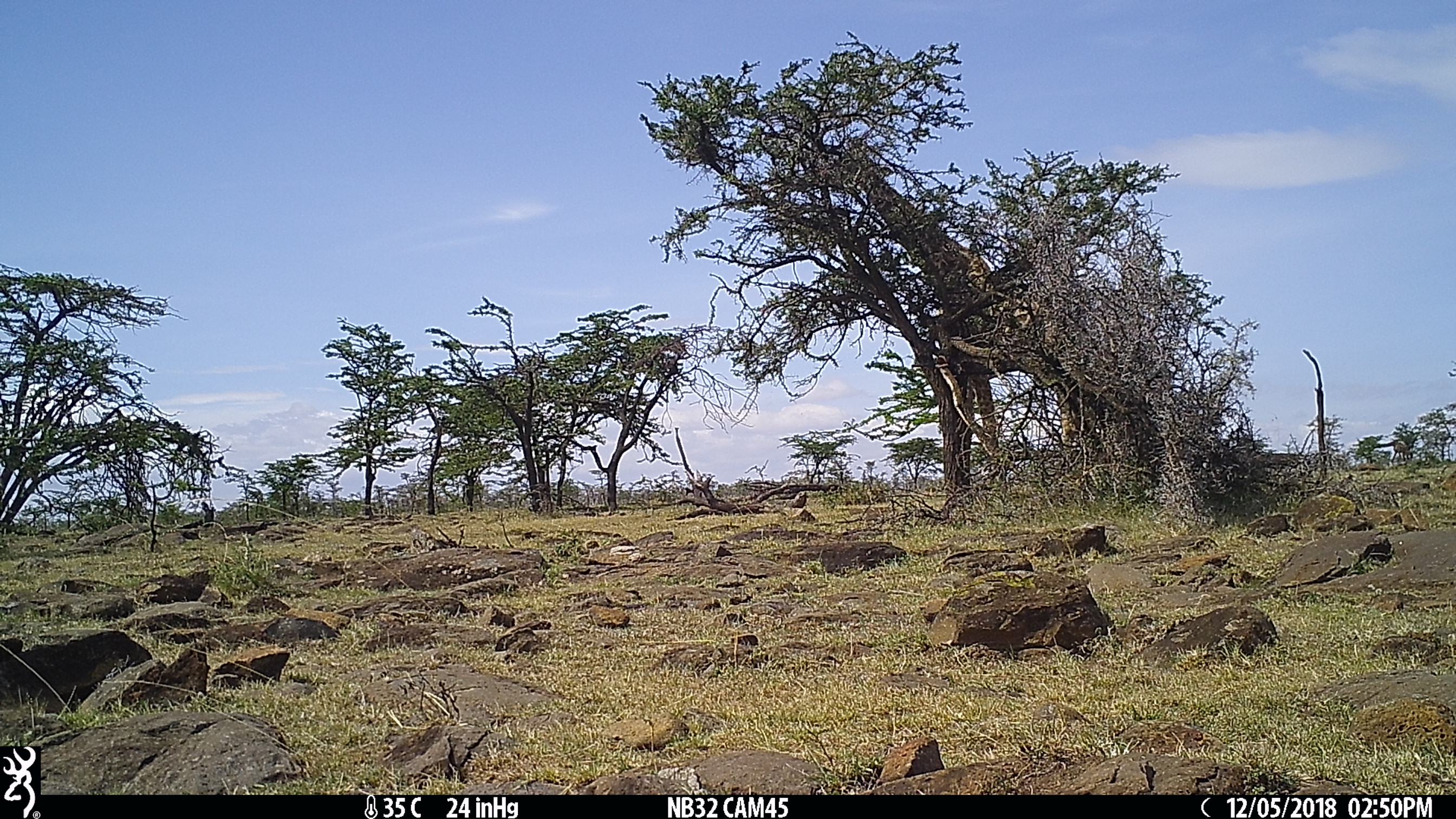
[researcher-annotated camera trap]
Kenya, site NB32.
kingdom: Animalia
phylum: Chordata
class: Mammalia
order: Artiodactyla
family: Giraffidae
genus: Giraffa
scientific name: Giraffa camelopardalis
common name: northern giraffe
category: giraffe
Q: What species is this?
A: Giraffe (northern giraffe) (Giraffa camelopardalis).